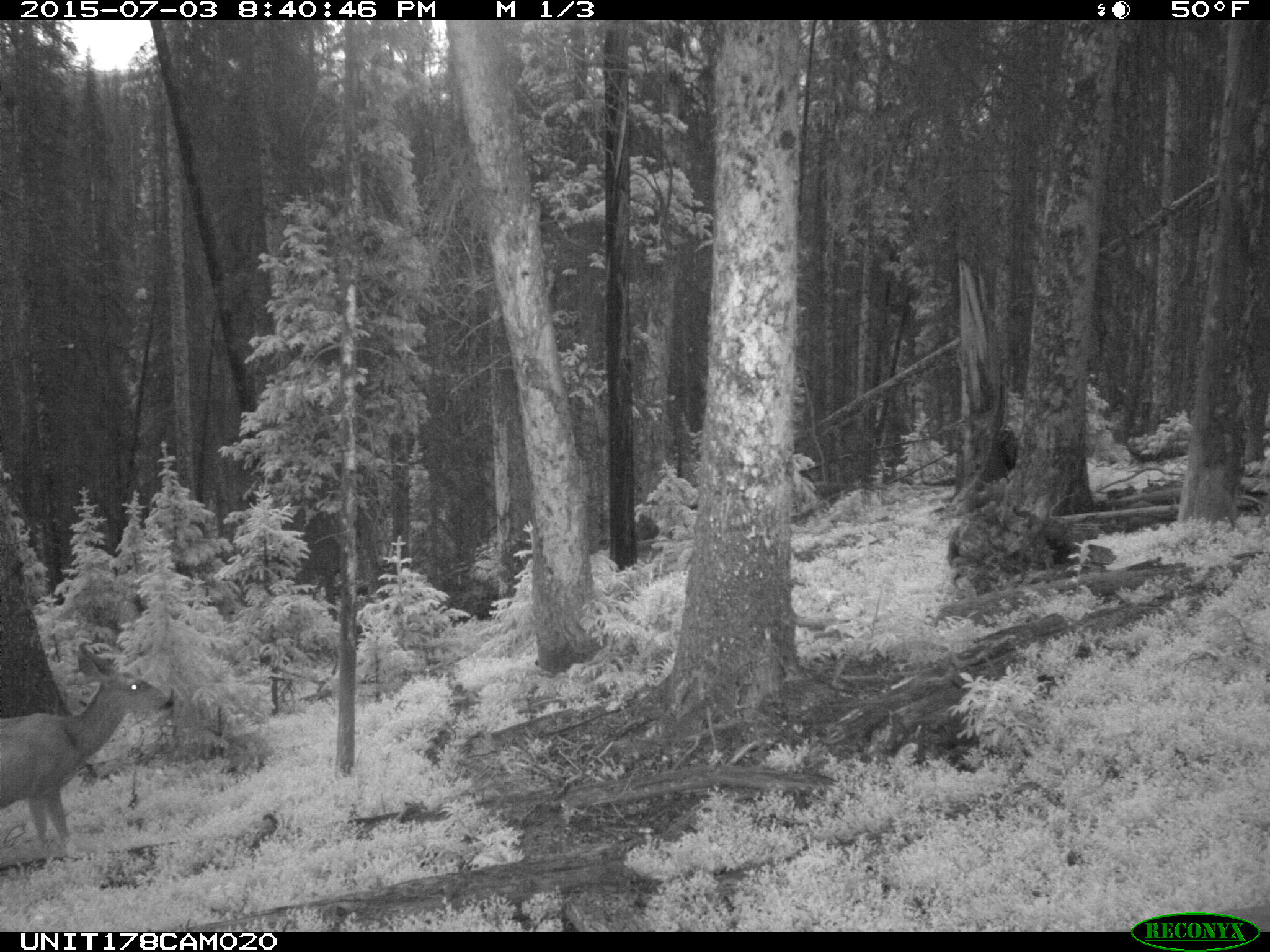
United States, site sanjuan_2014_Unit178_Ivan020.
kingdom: Animalia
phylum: Chordata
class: Mammalia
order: Artiodactyla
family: Cervidae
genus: Odocoileus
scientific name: Odocoileus hemionus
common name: mule deer